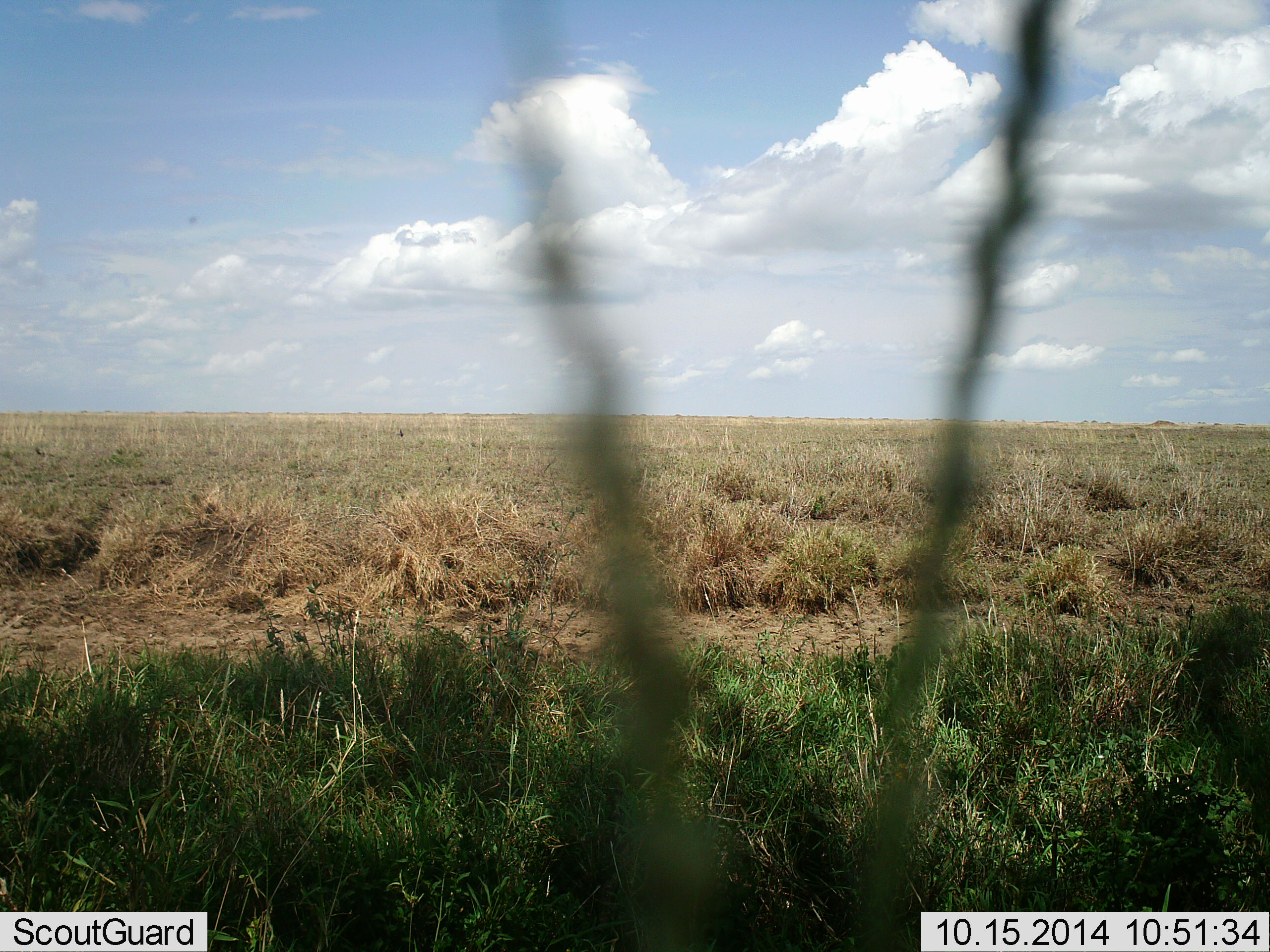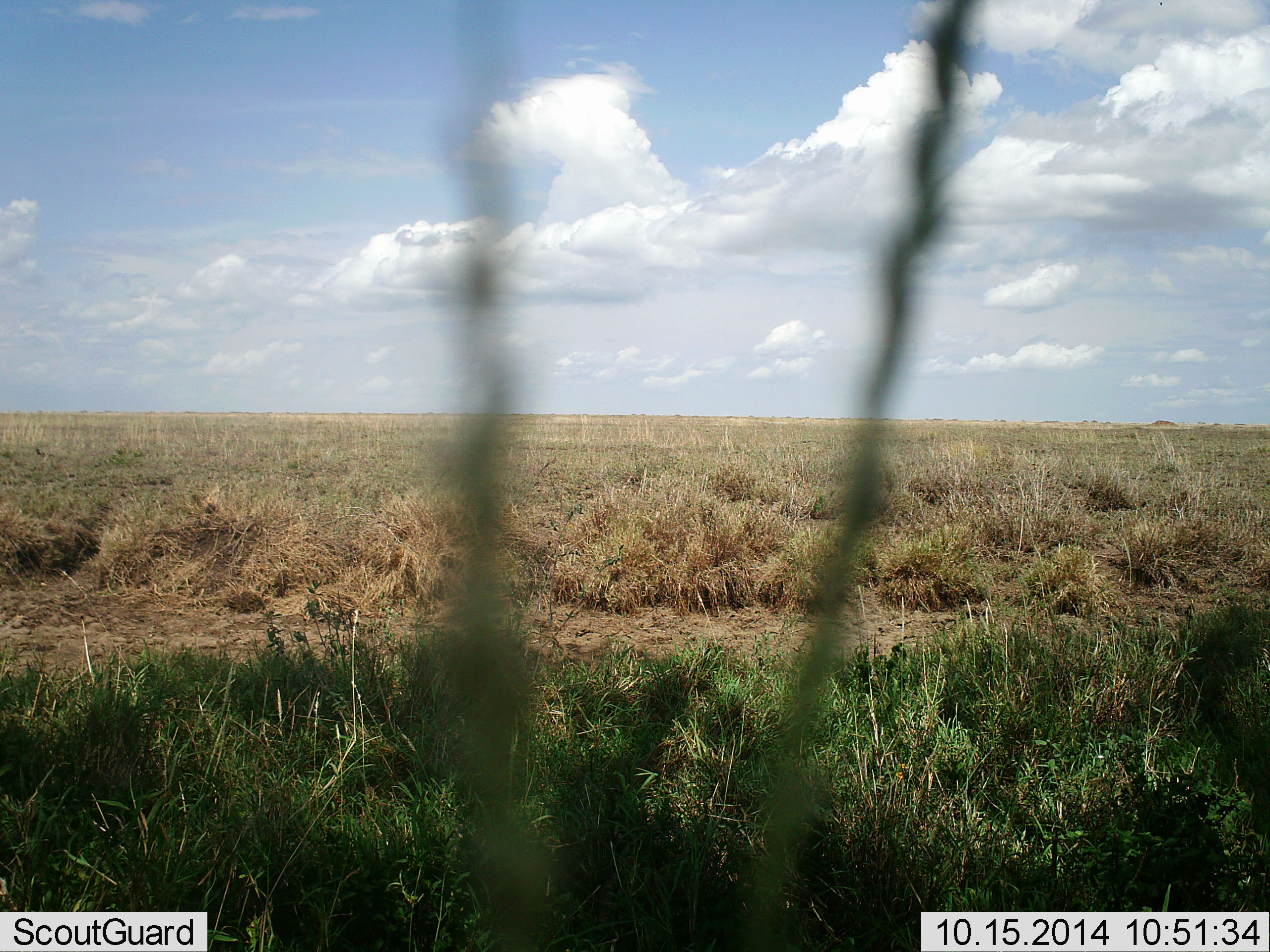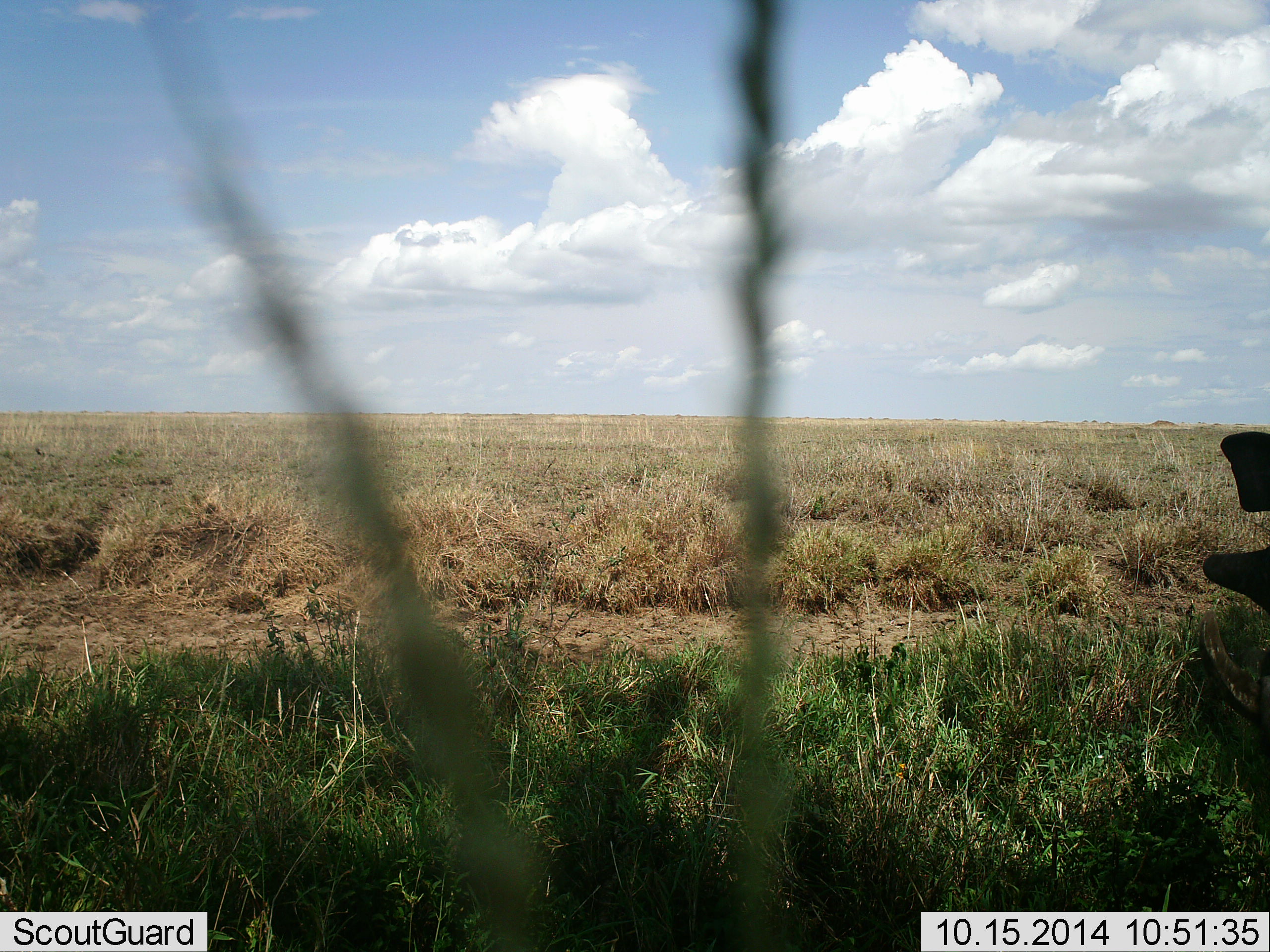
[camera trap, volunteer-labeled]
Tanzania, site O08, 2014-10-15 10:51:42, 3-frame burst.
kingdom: Animalia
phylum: Chordata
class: Mammalia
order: Artiodactyla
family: Suidae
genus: Phacochoerus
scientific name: Phacochoerus africanus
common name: warthog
Warthog (Phacochoerus africanus), count 1. Behavior (volunteer vote fractions): standing 30%, resting 0%, moving 80%, interacting 0%. Young present (vote fraction): 0%. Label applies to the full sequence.